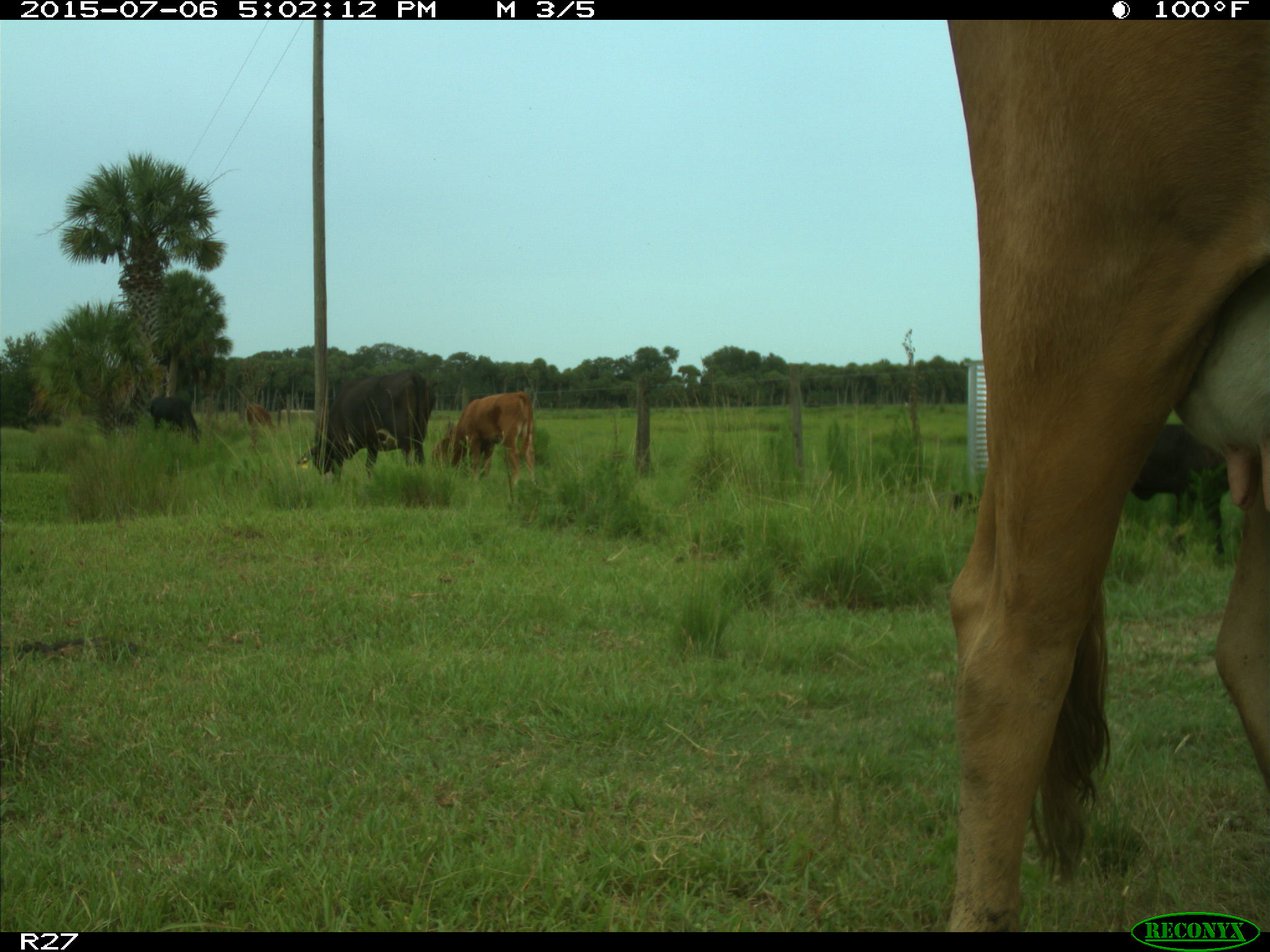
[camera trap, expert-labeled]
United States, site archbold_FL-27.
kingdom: Animalia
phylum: Chordata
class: Mammalia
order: Artiodactyla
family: Bovidae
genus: Bos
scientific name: Bos taurus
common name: domestic cow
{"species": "Bos taurus (domestic cow)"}